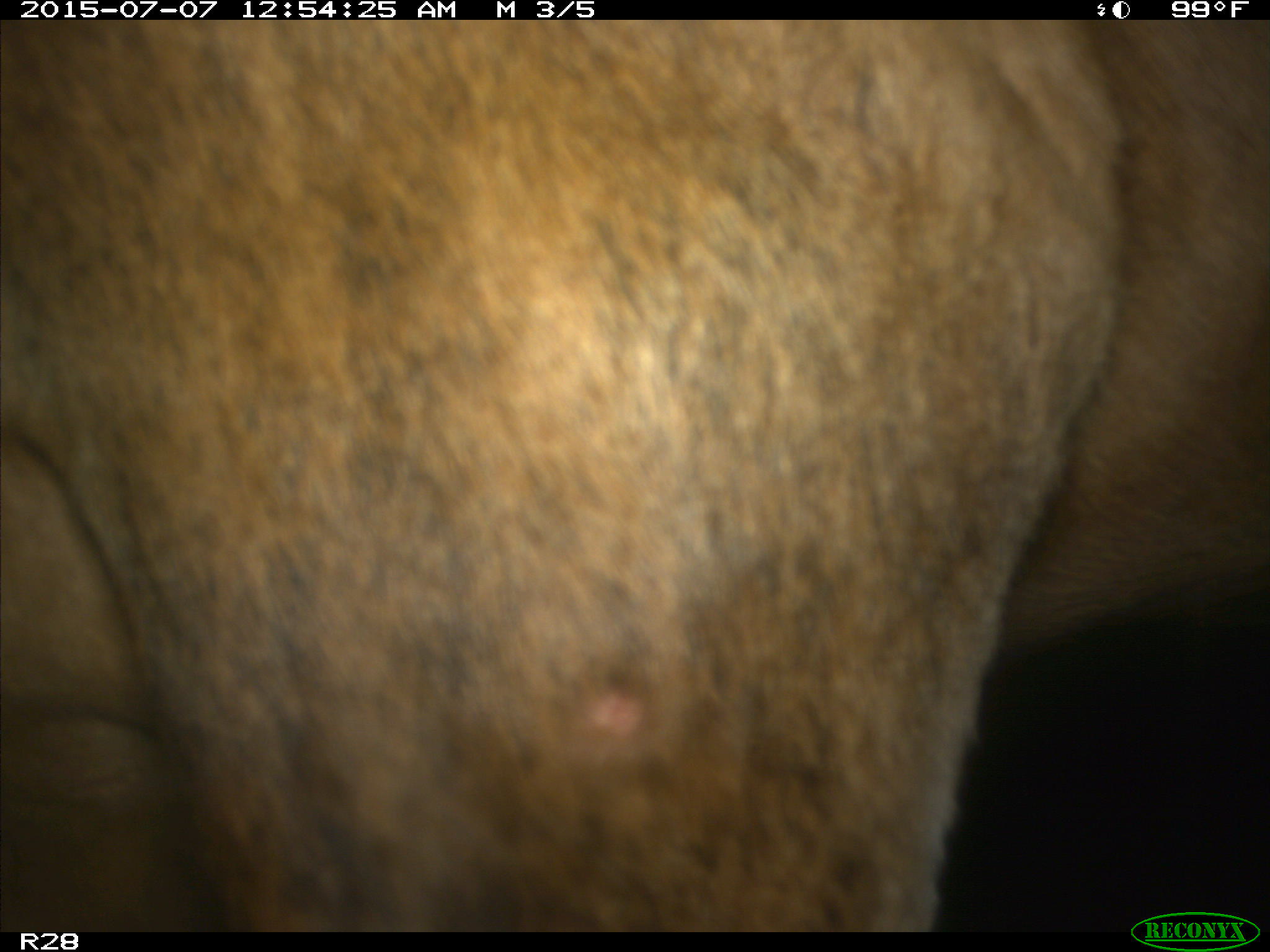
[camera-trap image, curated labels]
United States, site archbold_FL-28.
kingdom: Animalia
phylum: Chordata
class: Mammalia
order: Artiodactyla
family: Bovidae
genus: Bos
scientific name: Bos taurus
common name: domestic cow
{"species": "Bos taurus (domestic cow)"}